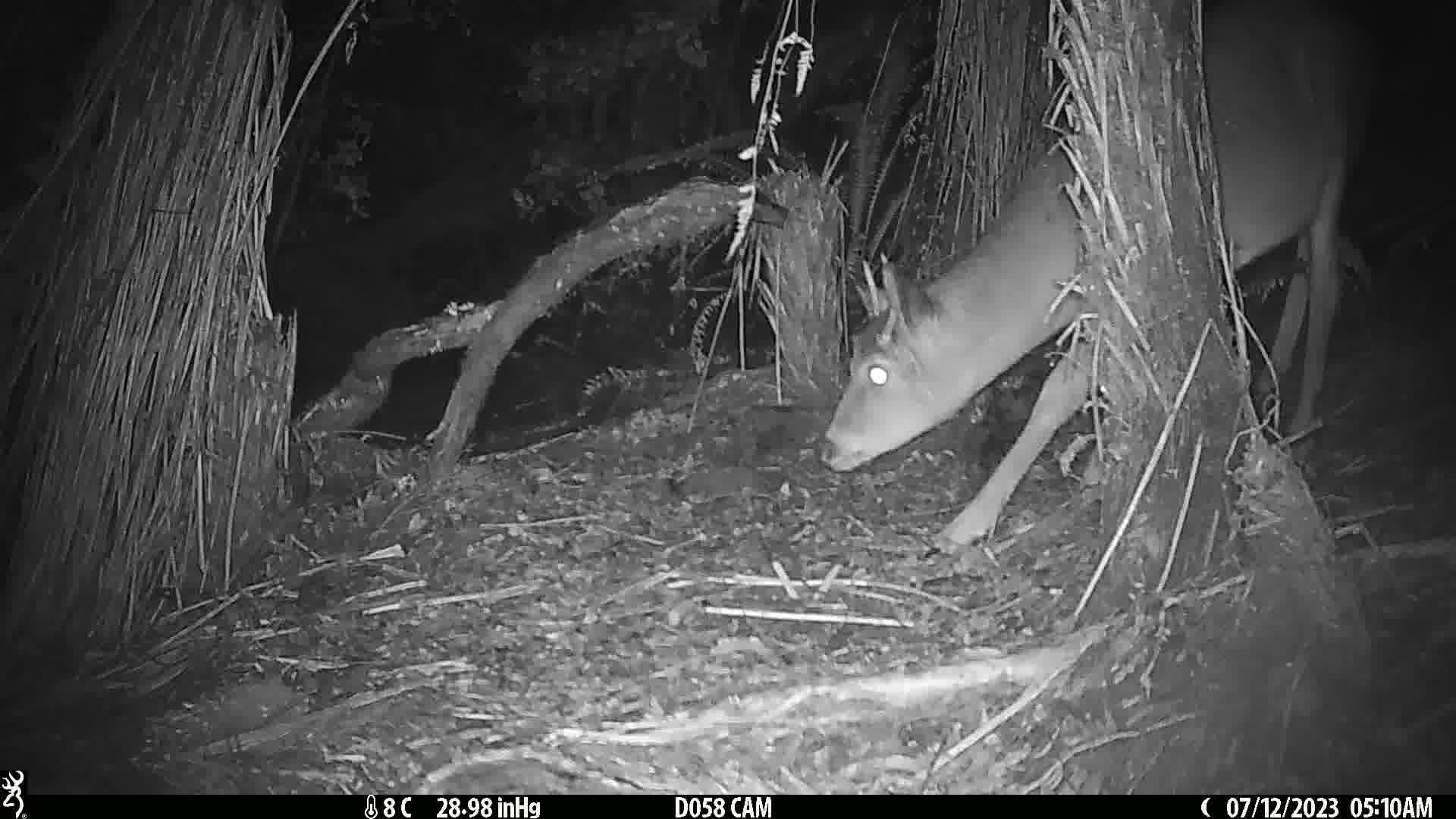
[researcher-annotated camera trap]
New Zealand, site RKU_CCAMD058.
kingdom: Animalia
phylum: Chordata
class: Mammalia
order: Artiodactyla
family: Cervidae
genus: Odocoileus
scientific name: Odocoileus virginianus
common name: white-tailed deer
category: white tailed deer